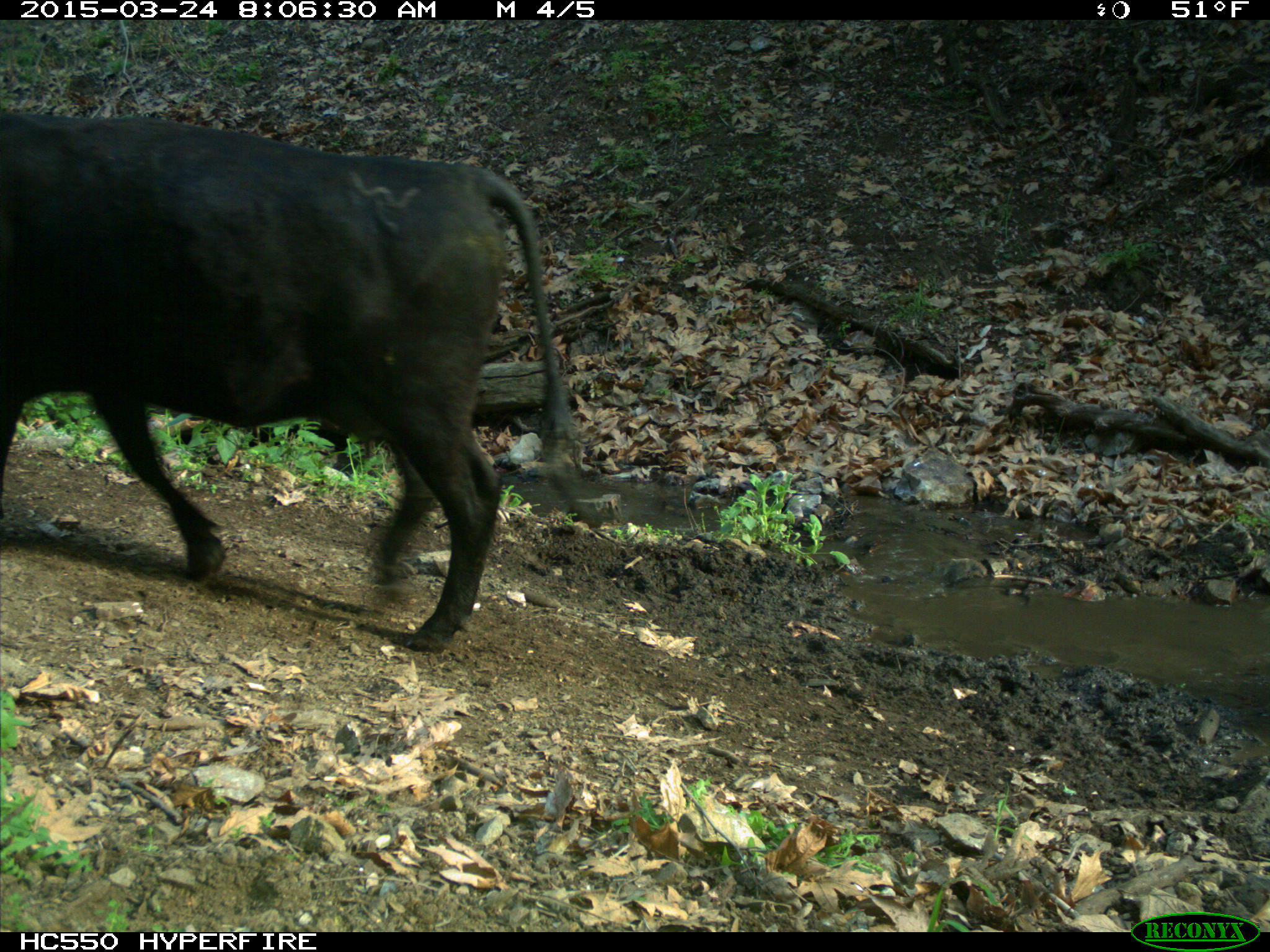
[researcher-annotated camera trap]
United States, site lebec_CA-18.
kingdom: Animalia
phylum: Chordata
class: Mammalia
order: Artiodactyla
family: Bovidae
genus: Bos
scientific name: Bos taurus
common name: domestic cow